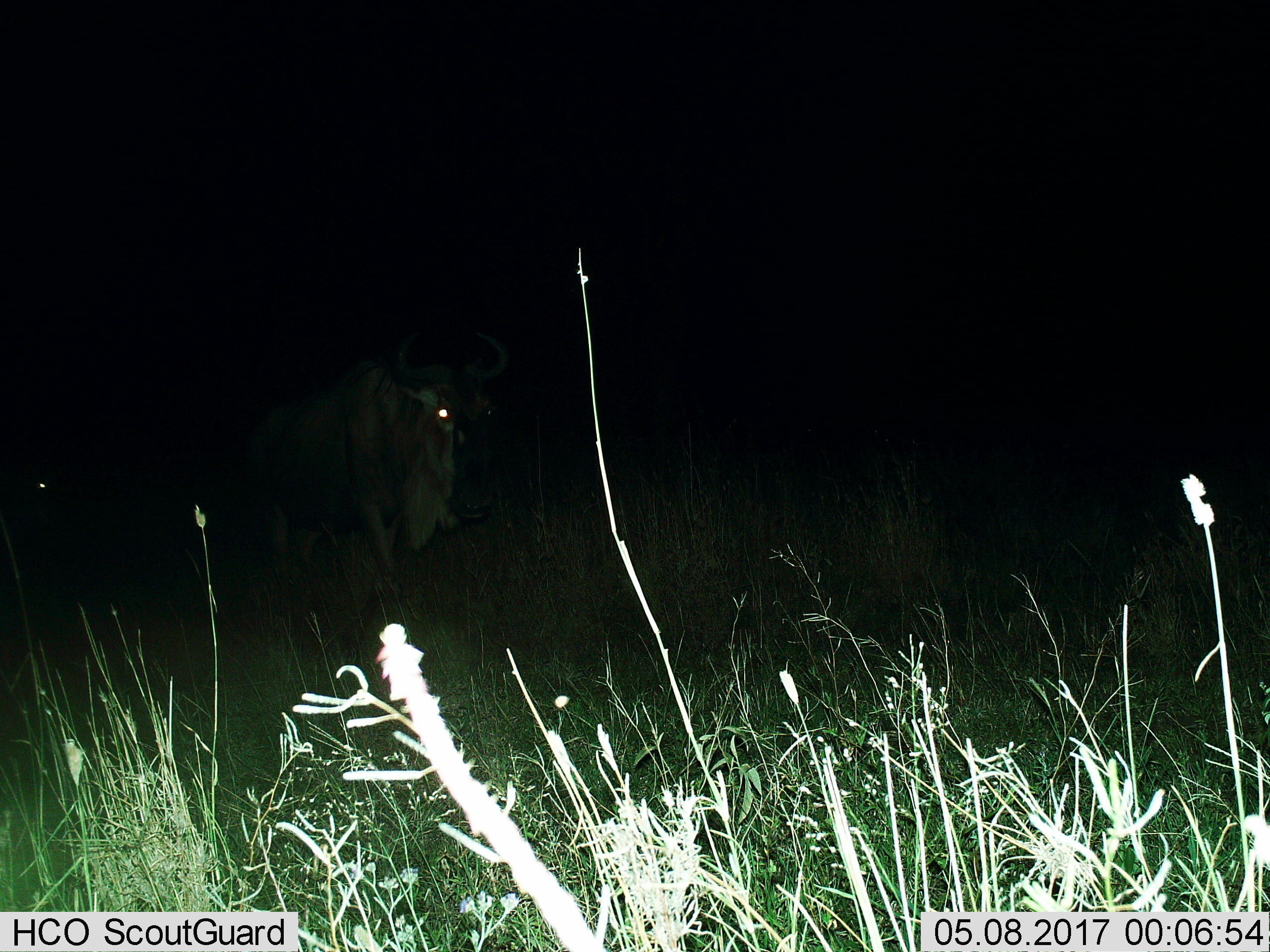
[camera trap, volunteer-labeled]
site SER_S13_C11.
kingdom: Animalia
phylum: Chordata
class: Mammalia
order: Artiodactyla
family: Bovidae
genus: Connochaetes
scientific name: Connochaetes taurinus taurinus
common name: blue wildebeest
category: wildebeestblue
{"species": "wildebeestblue (blue wildebeest) (Connochaetes taurinus taurinus)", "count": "2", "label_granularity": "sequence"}